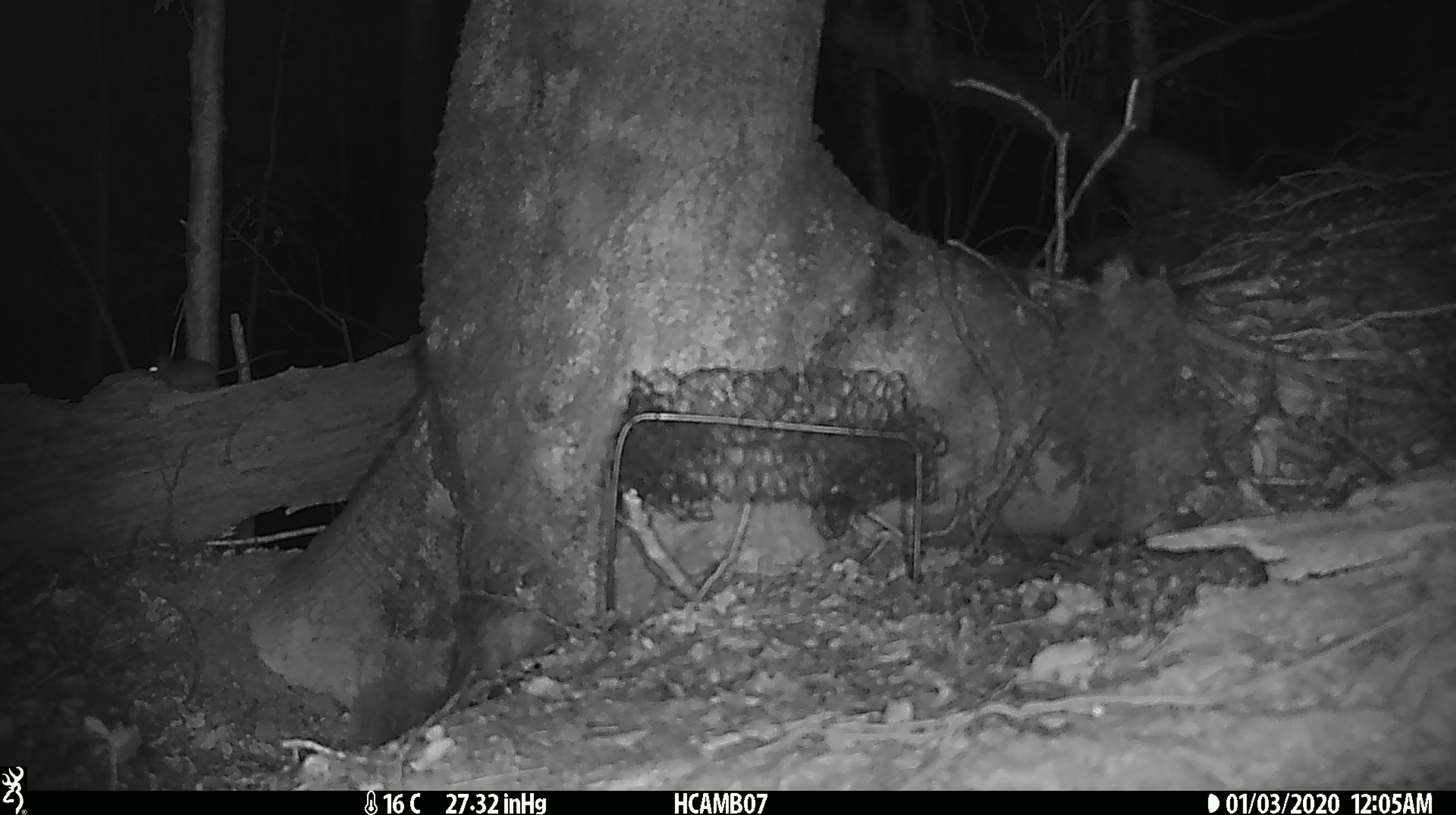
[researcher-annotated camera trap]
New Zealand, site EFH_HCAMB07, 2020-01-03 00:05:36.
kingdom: Animalia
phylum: Chordata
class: Mammalia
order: Rodentia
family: Muridae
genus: Mus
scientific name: Mus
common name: mouse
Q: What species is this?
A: Mouse (Mus).